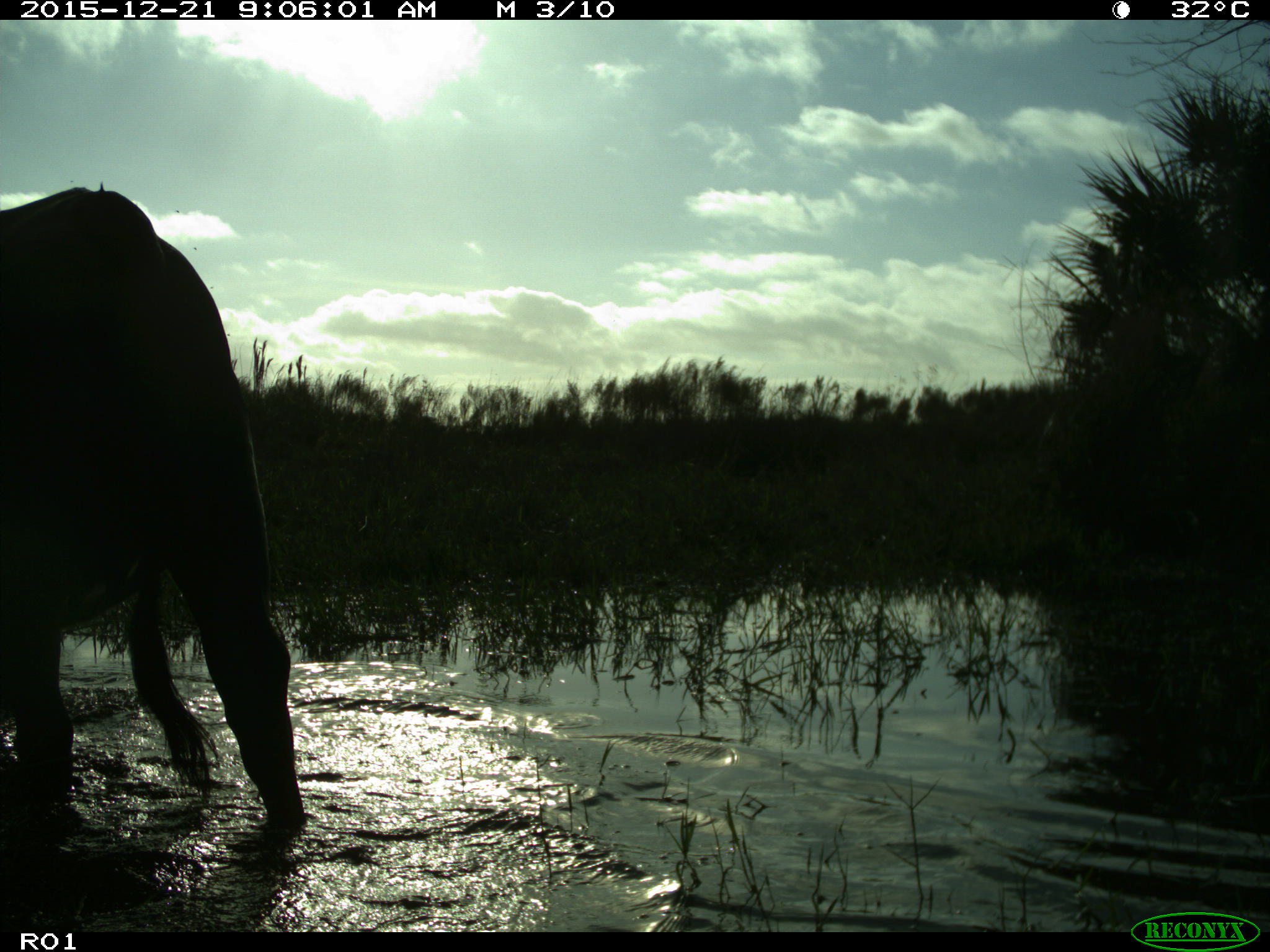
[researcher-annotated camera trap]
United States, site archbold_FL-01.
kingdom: Animalia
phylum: Chordata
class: Mammalia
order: Artiodactyla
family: Bovidae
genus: Bos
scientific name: Bos taurus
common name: domestic cow